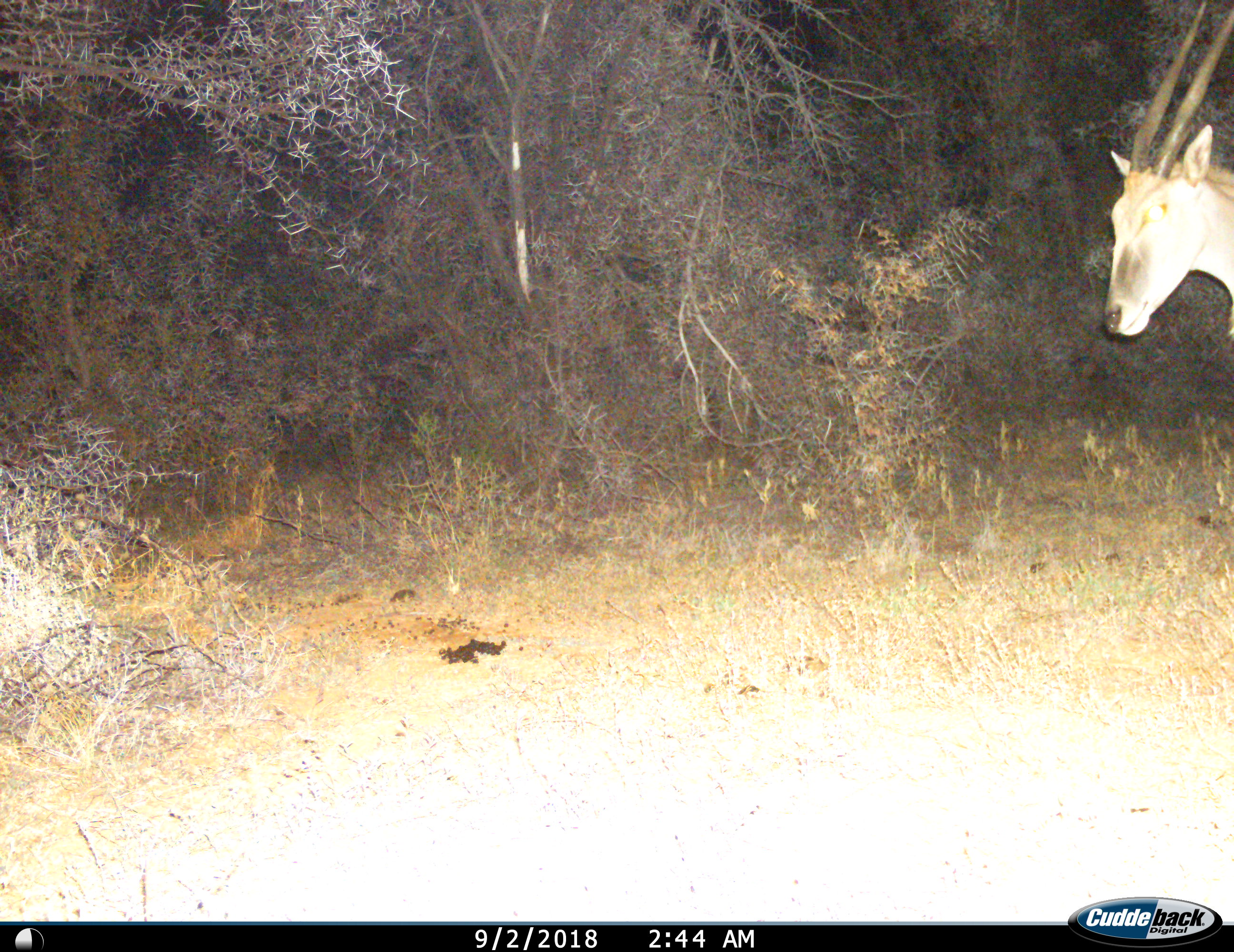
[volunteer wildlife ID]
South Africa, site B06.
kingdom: Animalia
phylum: Chordata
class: Mammalia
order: Artiodactyla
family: Bovidae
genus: Tragelaphus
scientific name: Tragelaphus oryx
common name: eland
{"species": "eland (Tragelaphus oryx)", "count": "1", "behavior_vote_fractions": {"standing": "56%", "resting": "0%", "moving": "44%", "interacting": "0%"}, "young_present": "0%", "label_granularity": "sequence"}